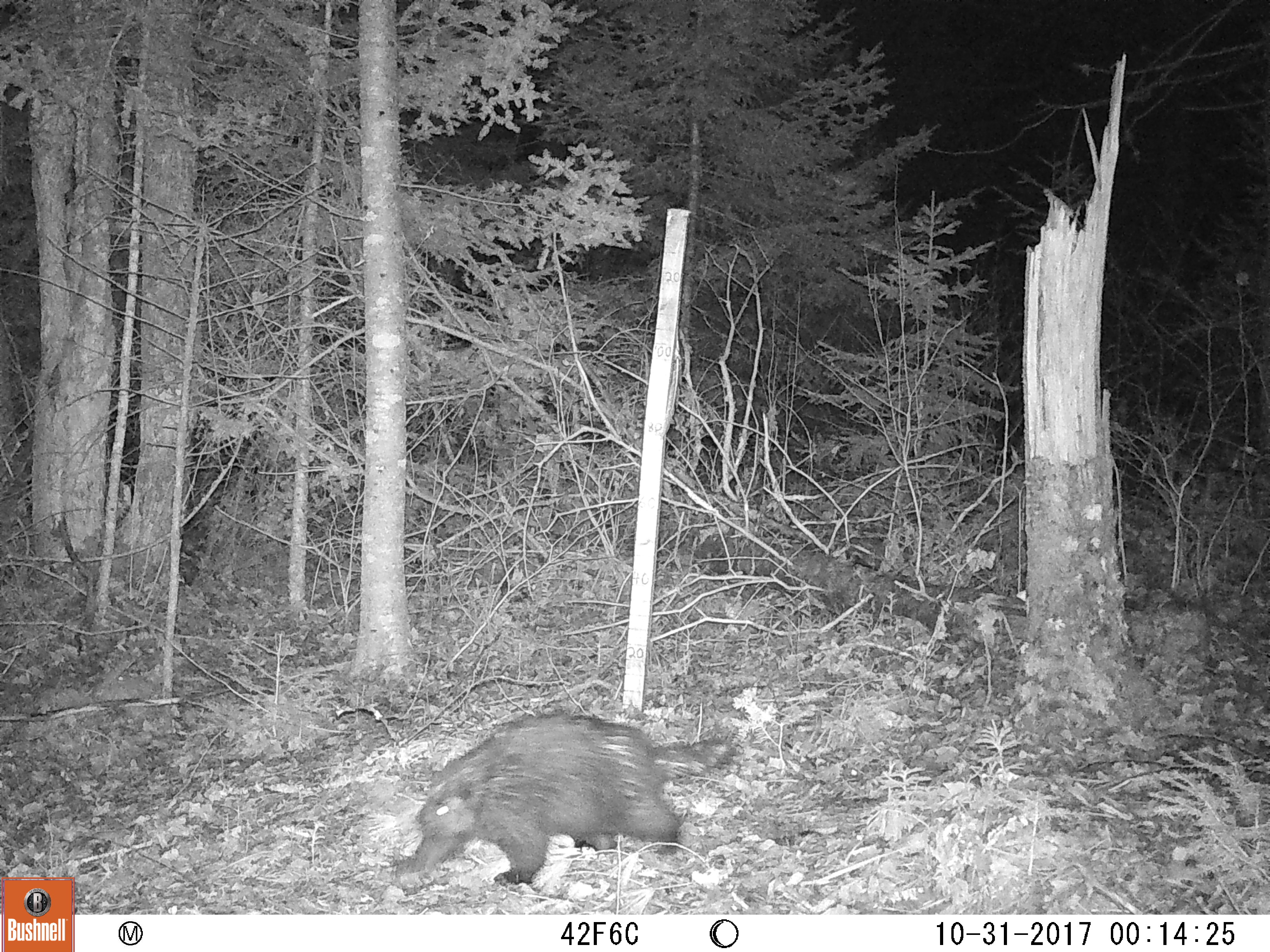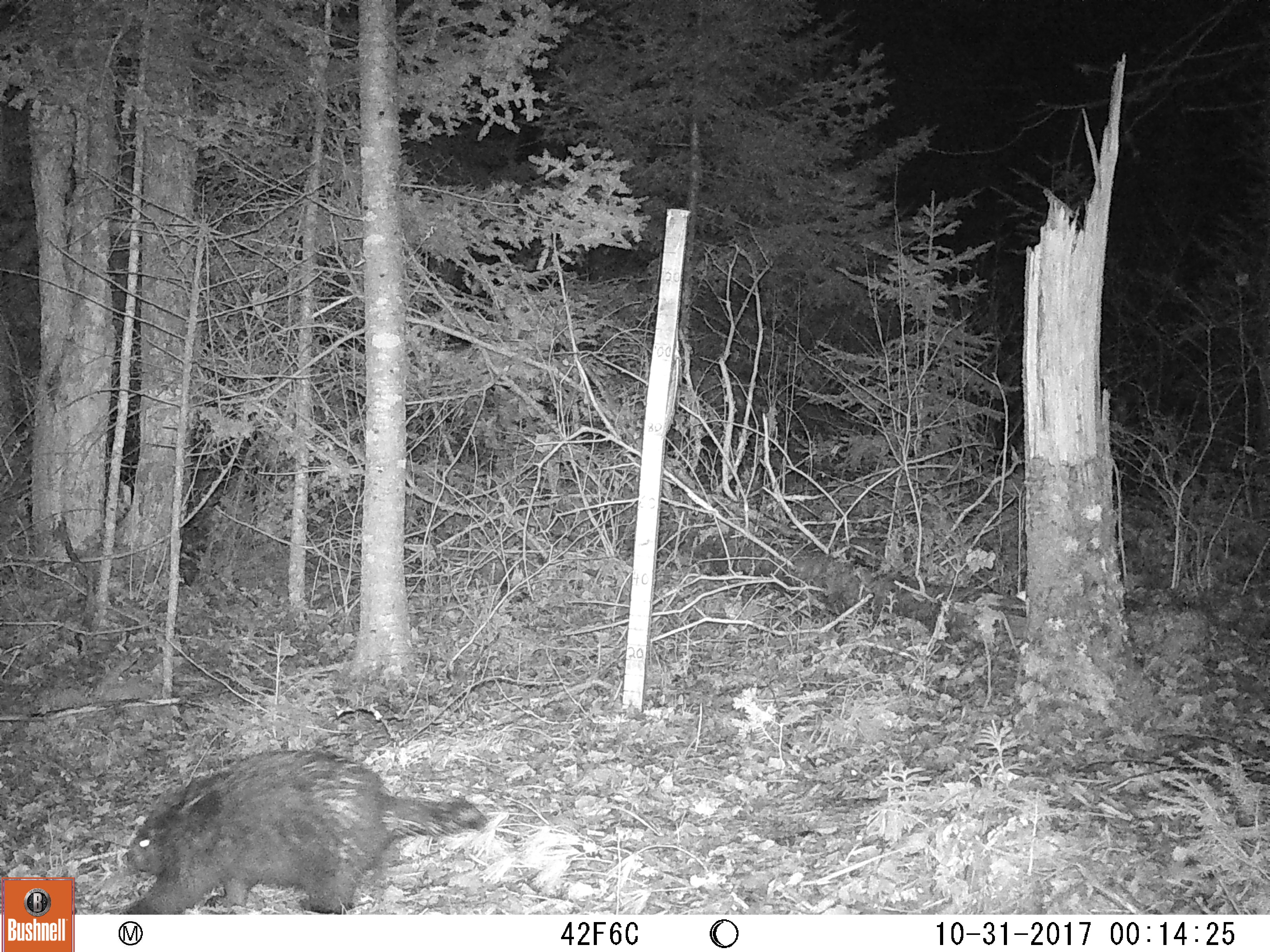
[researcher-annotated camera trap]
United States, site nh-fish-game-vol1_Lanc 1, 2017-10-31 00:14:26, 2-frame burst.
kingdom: Animalia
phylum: Chordata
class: Mammalia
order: Rodentia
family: Erethizontidae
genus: Erethizon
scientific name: Erethizon dorsatum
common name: porcupine